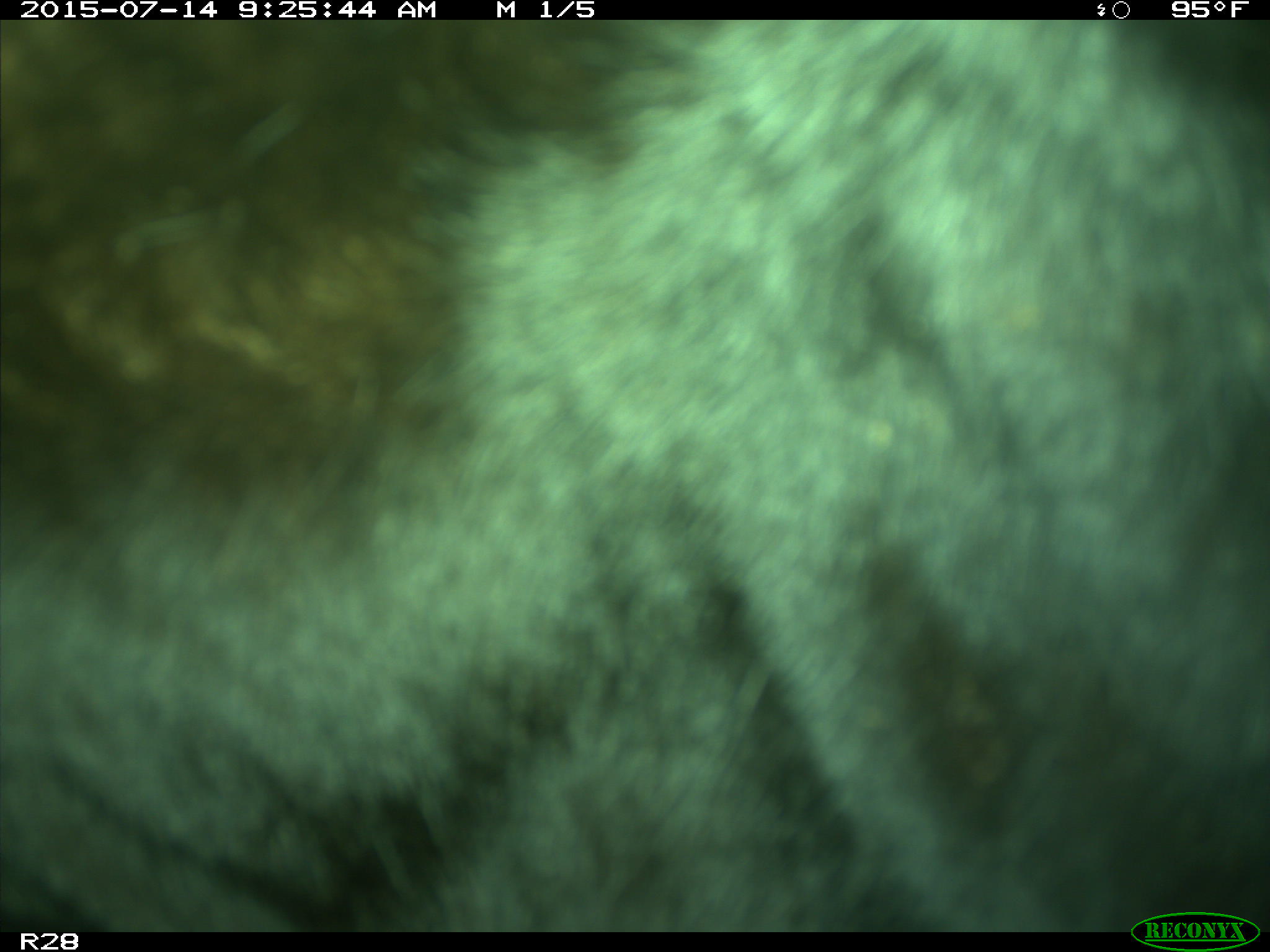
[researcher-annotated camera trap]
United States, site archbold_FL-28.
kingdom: Animalia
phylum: Chordata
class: Mammalia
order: Artiodactyla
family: Bovidae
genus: Bos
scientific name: Bos taurus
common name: domestic cow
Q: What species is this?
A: Bos taurus (domestic cow).